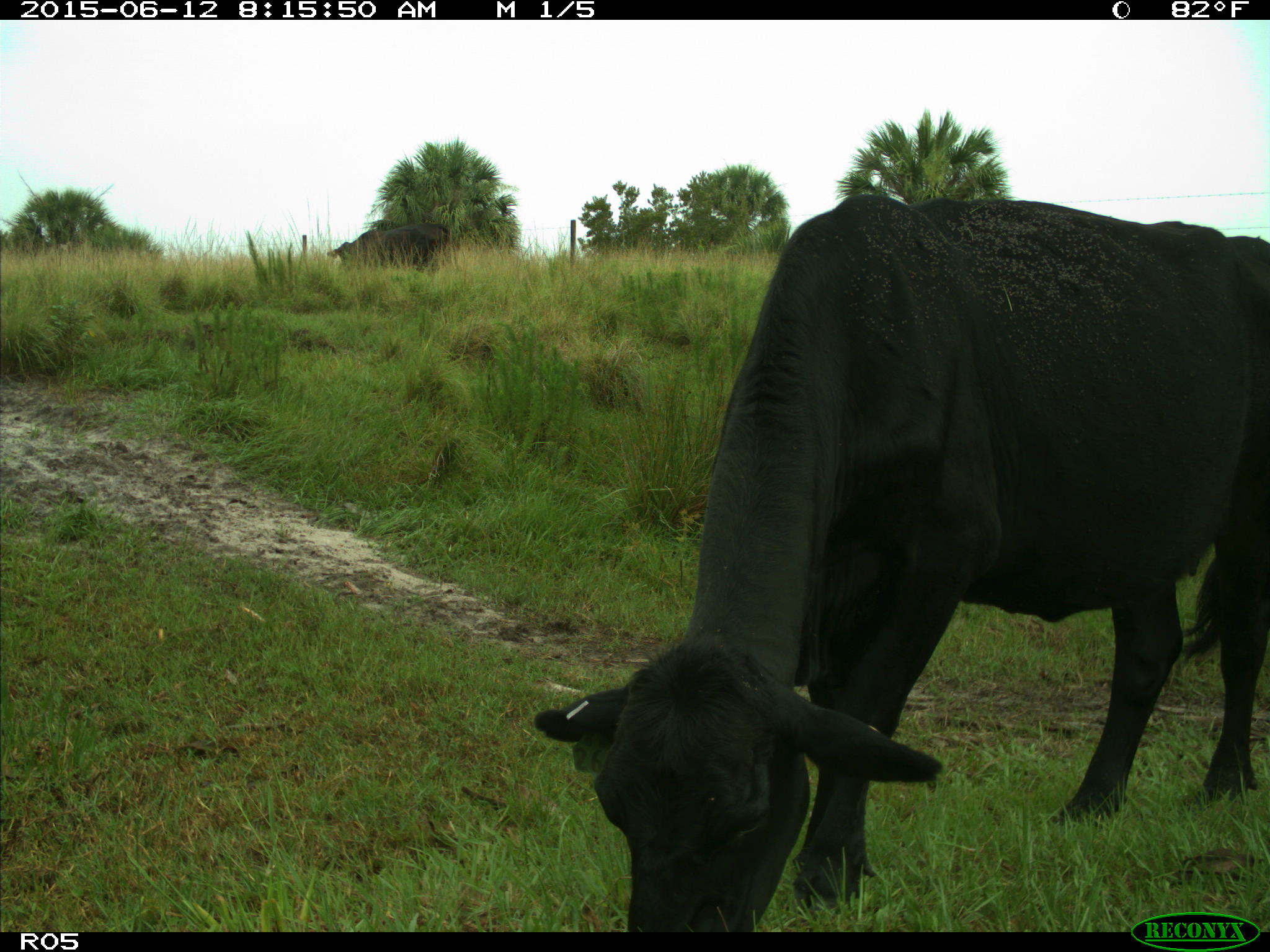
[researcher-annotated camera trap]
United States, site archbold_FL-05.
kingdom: Animalia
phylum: Chordata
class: Mammalia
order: Artiodactyla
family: Bovidae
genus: Bos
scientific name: Bos taurus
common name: domestic cow